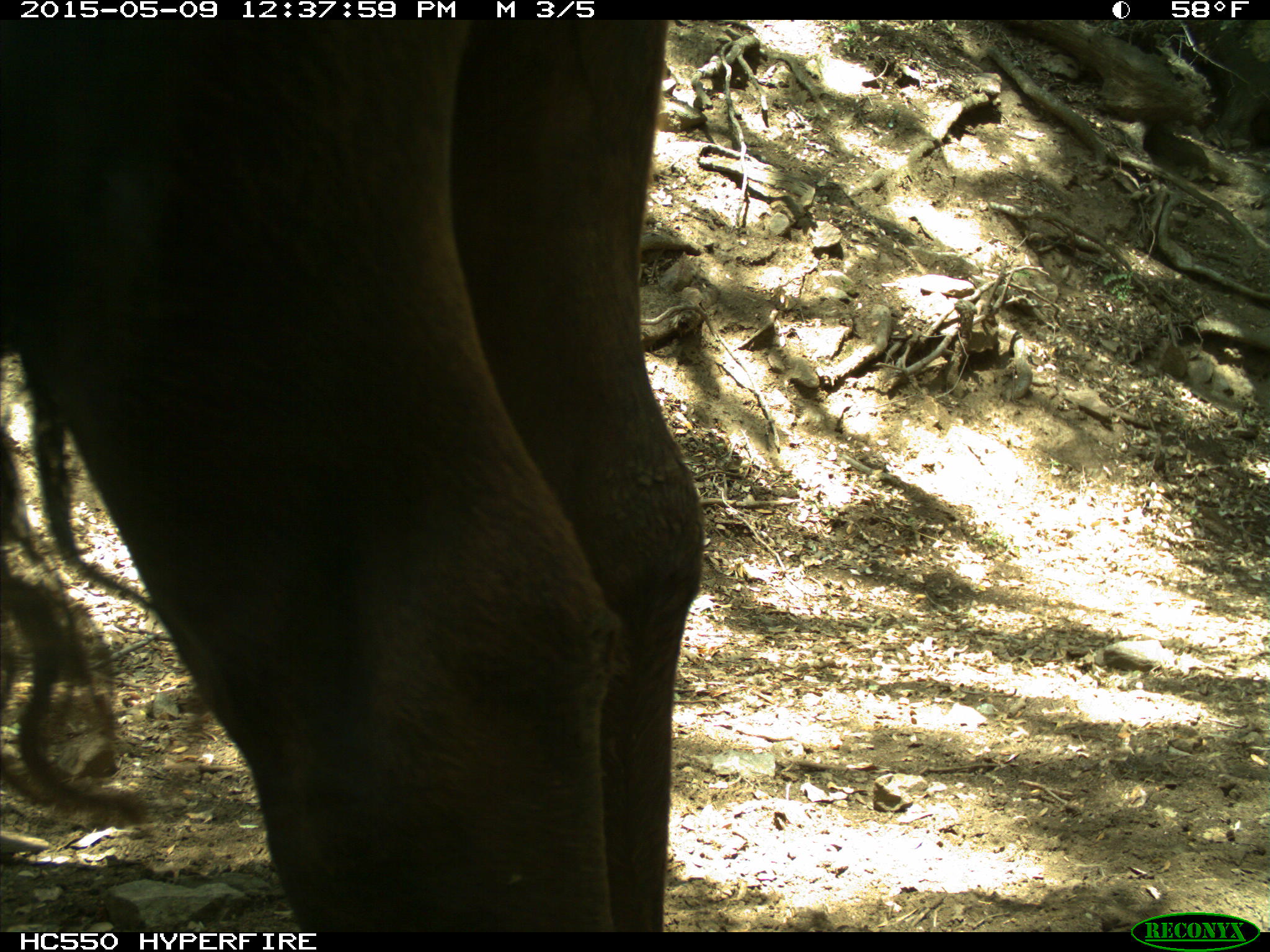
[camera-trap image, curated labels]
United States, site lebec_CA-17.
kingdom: Animalia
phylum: Chordata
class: Mammalia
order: Artiodactyla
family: Bovidae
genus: Bos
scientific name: Bos taurus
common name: domestic cow